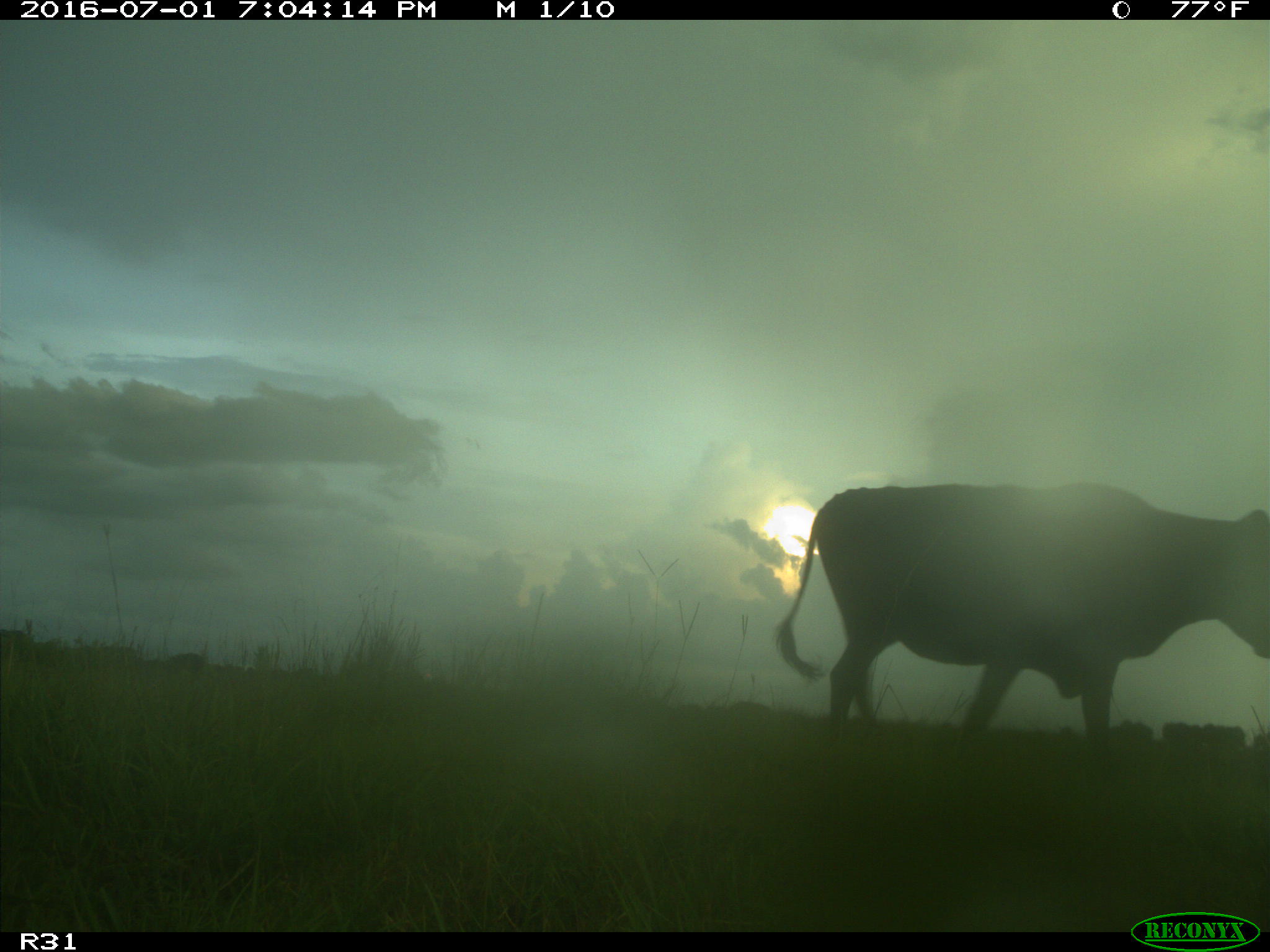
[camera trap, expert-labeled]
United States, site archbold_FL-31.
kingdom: Animalia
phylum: Chordata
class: Mammalia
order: Artiodactyla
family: Bovidae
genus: Bos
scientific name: Bos taurus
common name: domestic cow